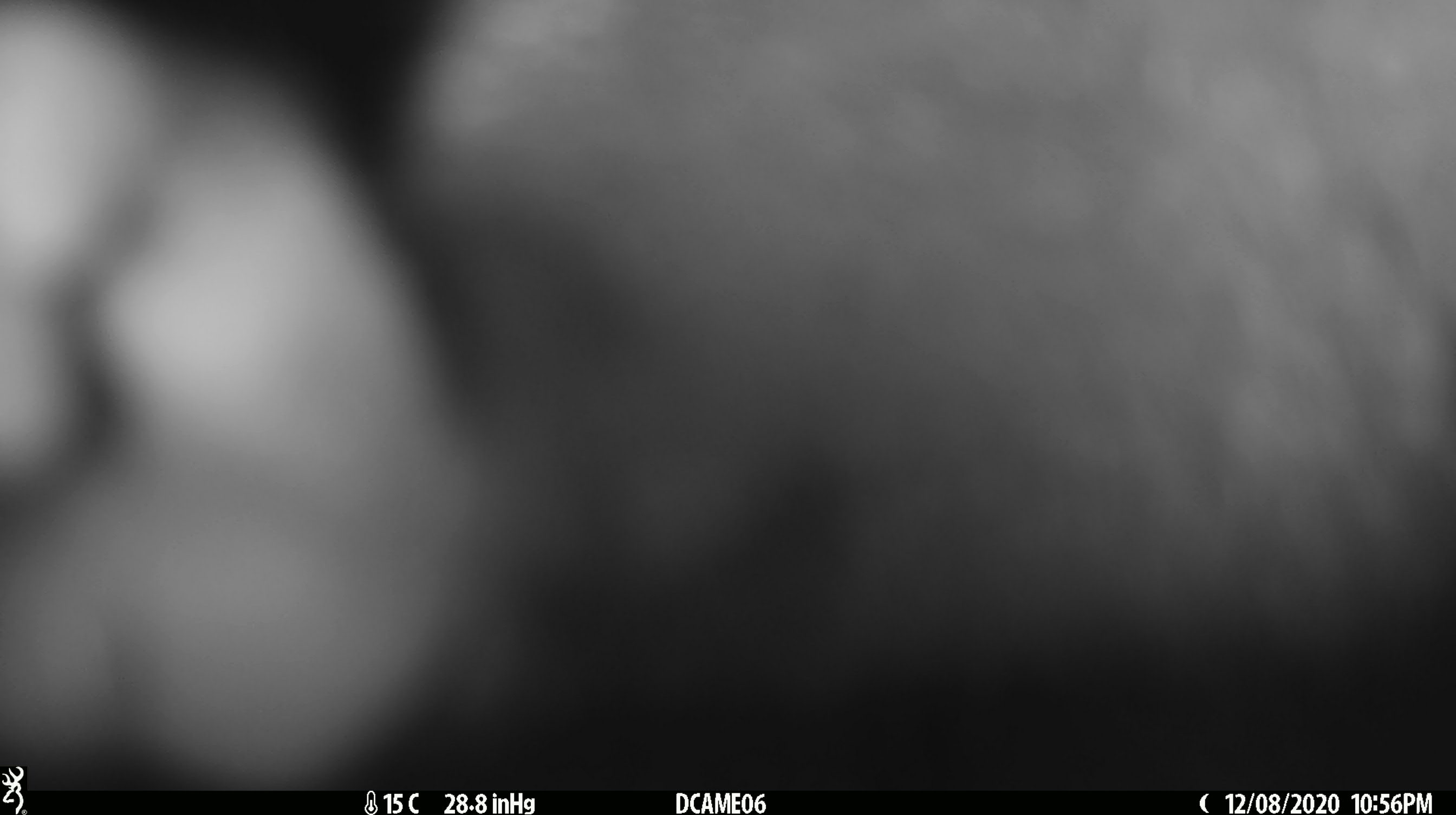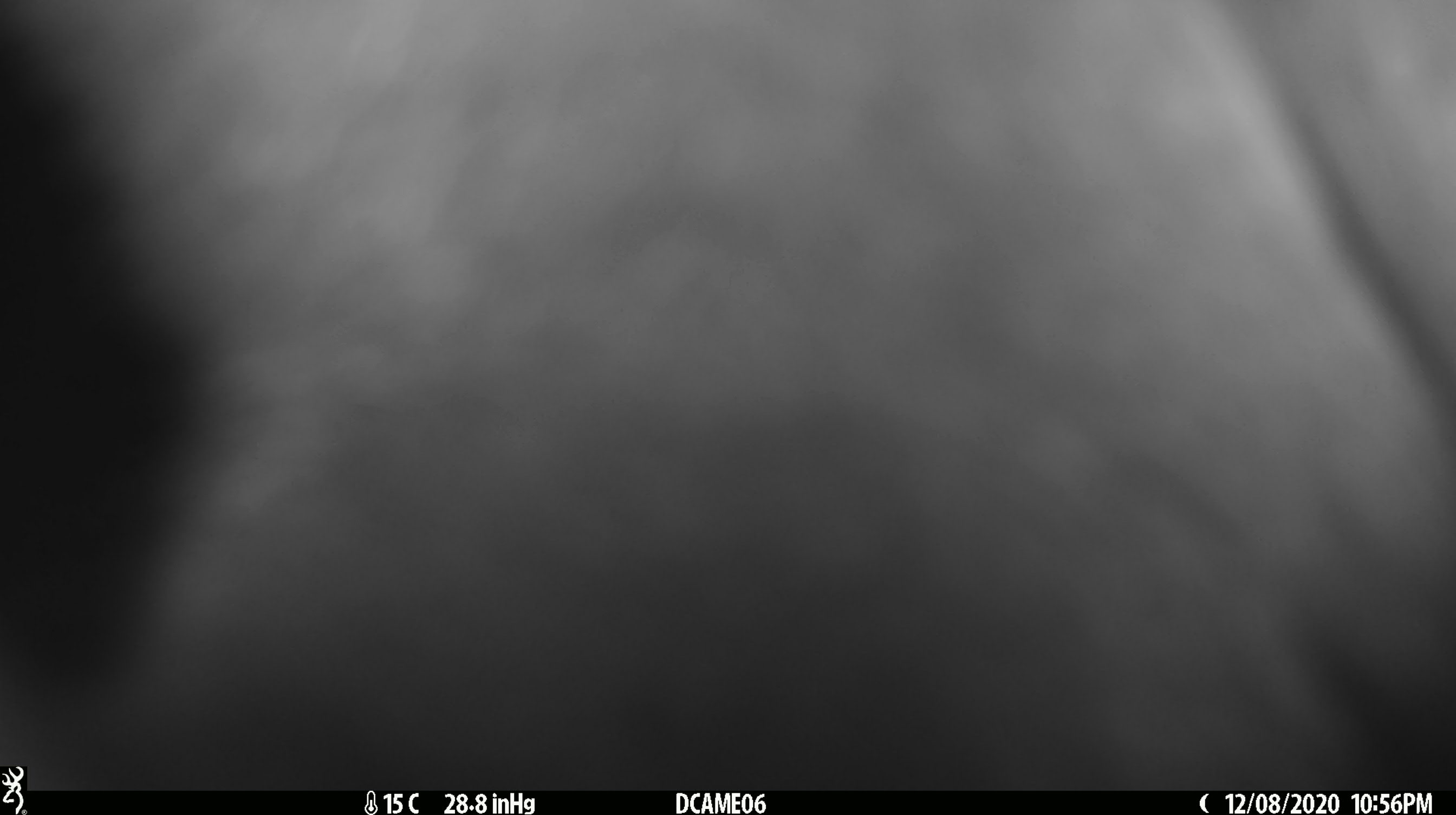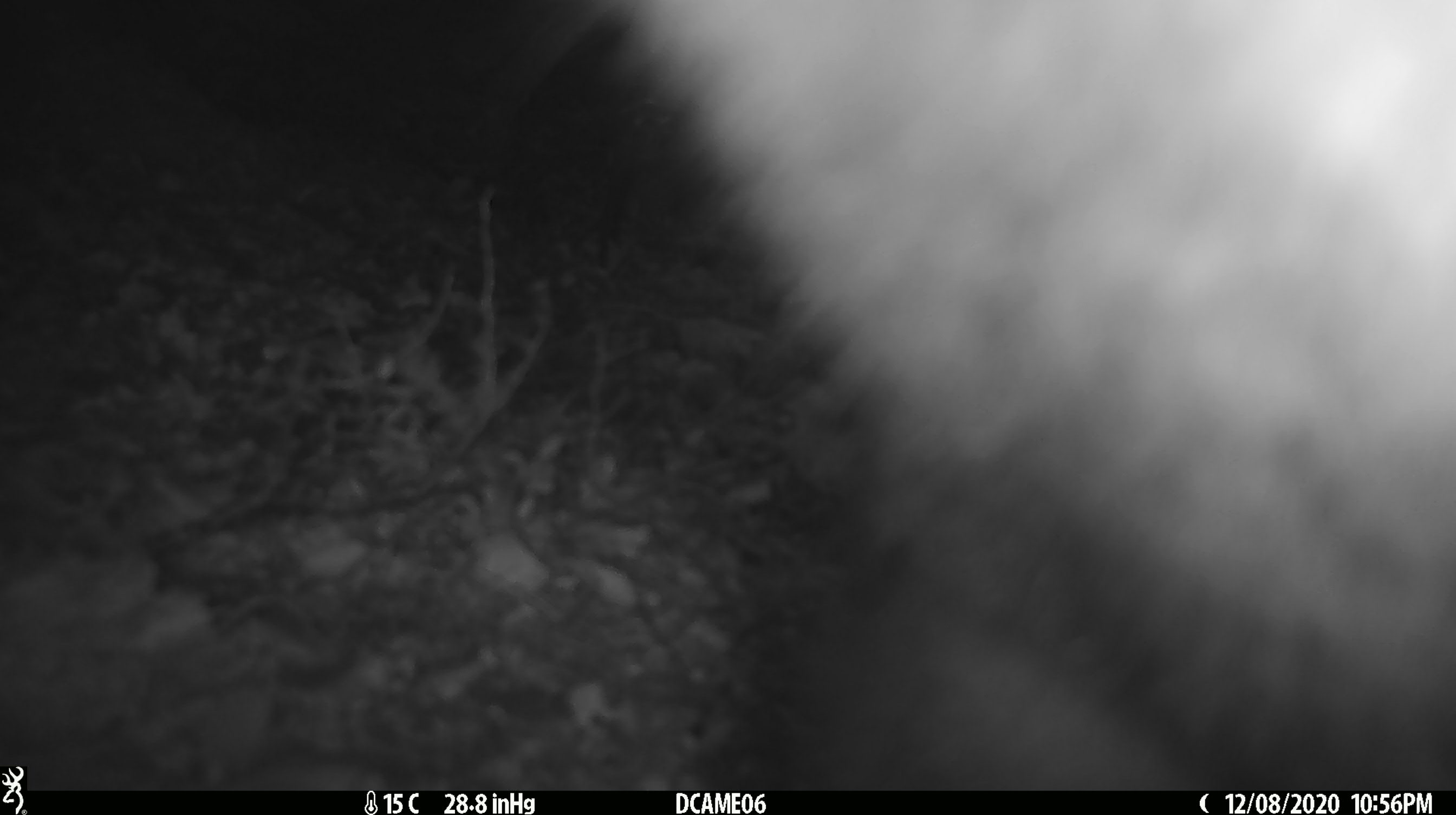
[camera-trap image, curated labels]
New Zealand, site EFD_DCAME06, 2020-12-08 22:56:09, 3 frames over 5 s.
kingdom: Animalia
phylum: Chordata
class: Mammalia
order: Diprotodontia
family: Phalangeridae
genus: Trichosurus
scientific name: Trichosurus vulpecula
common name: common brushtail possum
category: possum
Possum (common brushtail possum) (Trichosurus vulpecula).